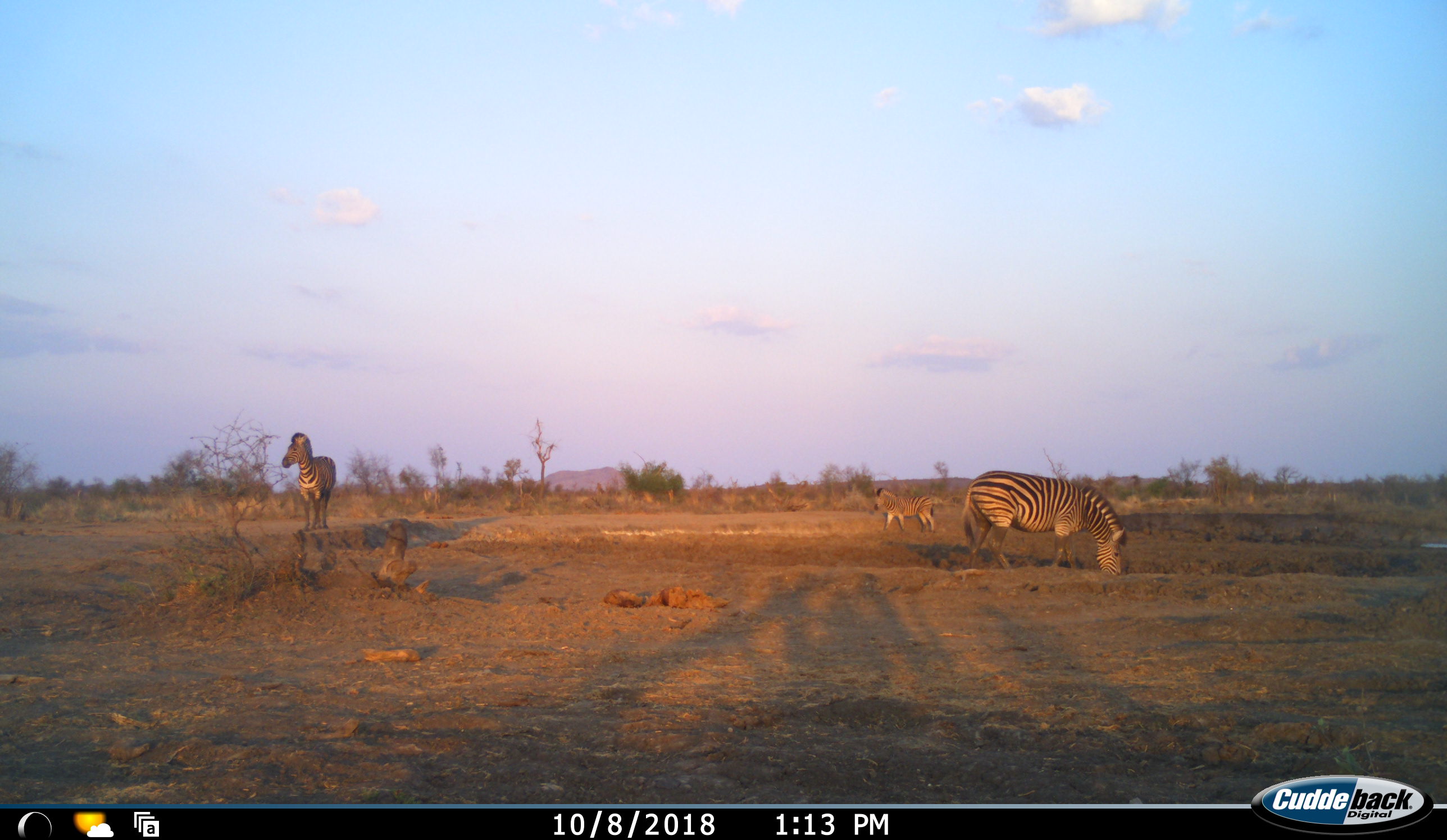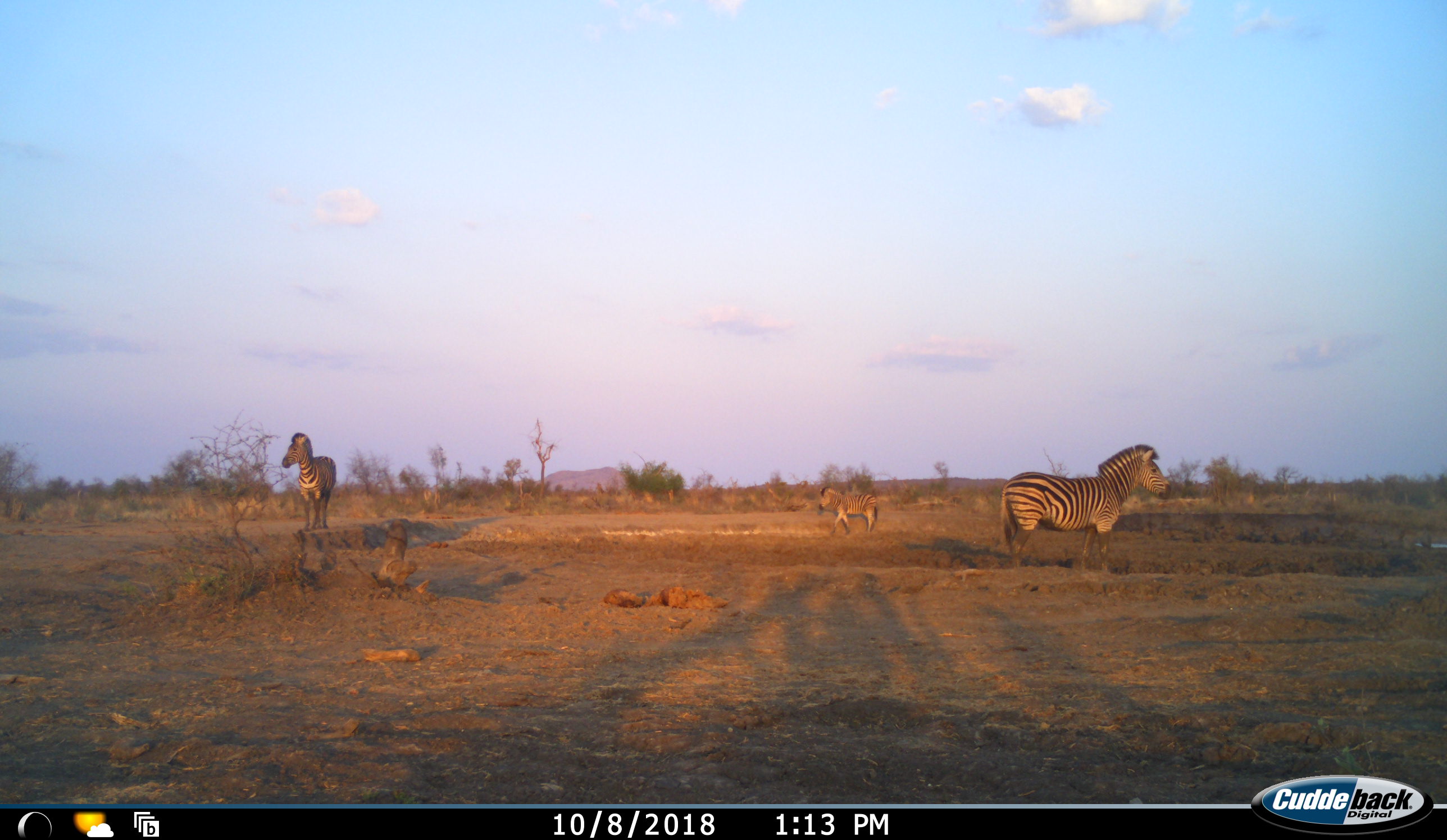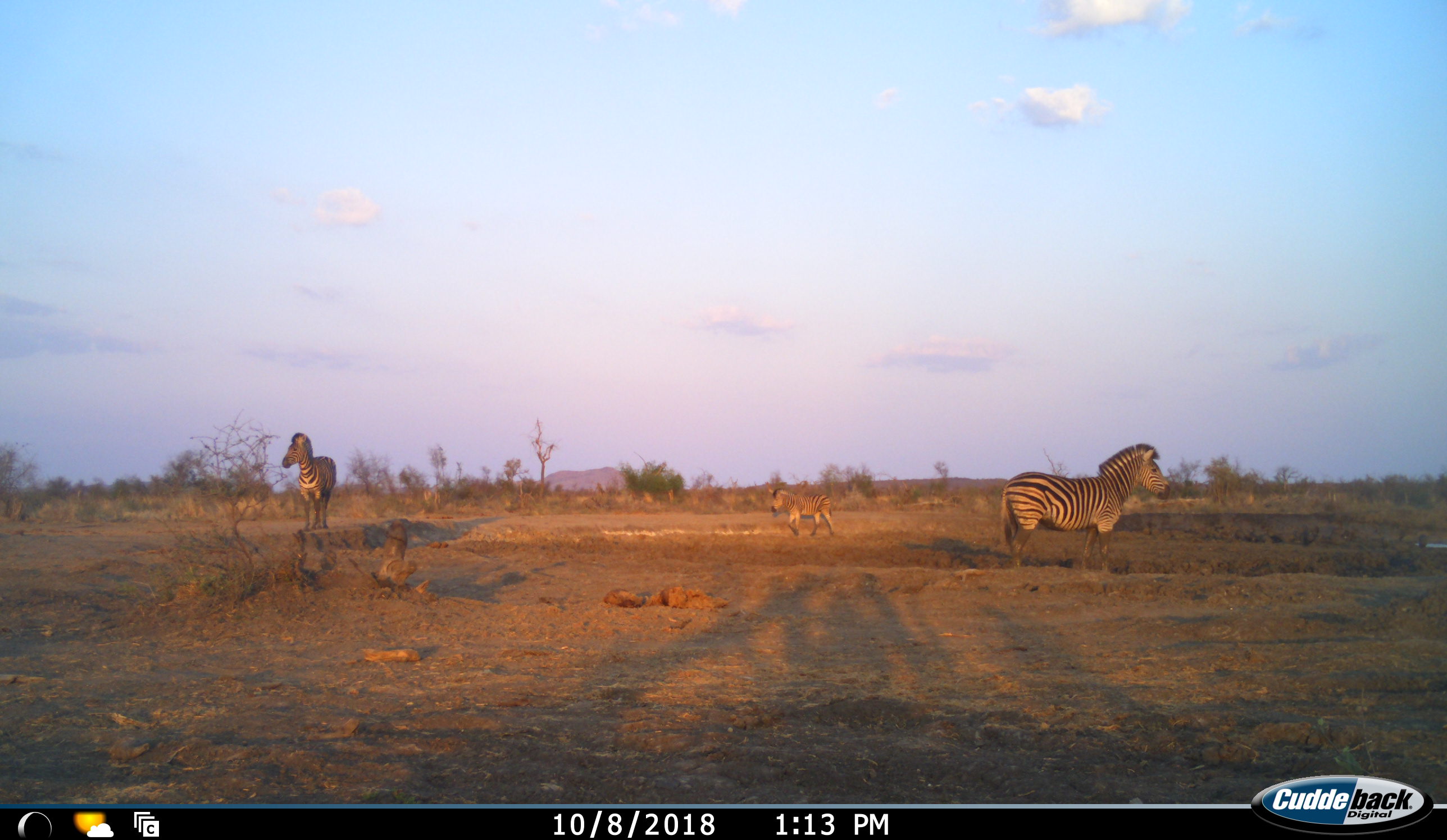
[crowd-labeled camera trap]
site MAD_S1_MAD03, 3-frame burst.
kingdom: Animalia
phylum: Chordata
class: Mammalia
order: Perissodactyla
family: Equidae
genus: Equus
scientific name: Equus quagga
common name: plains zebra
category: zebraplains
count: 3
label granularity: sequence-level